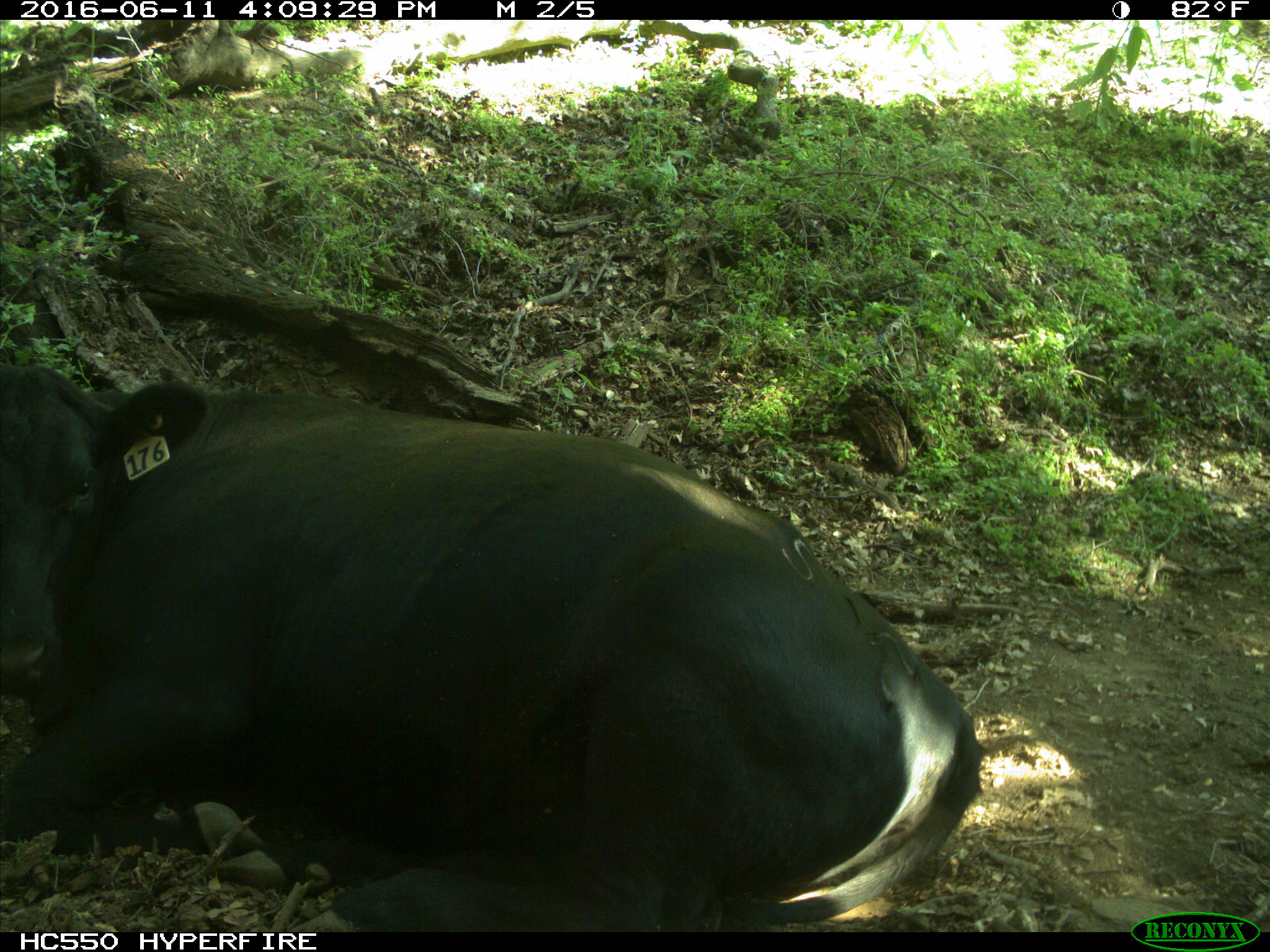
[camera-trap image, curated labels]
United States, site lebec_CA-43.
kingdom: Animalia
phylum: Chordata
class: Mammalia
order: Artiodactyla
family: Bovidae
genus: Bos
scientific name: Bos taurus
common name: domestic cow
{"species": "Bos taurus (domestic cow)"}